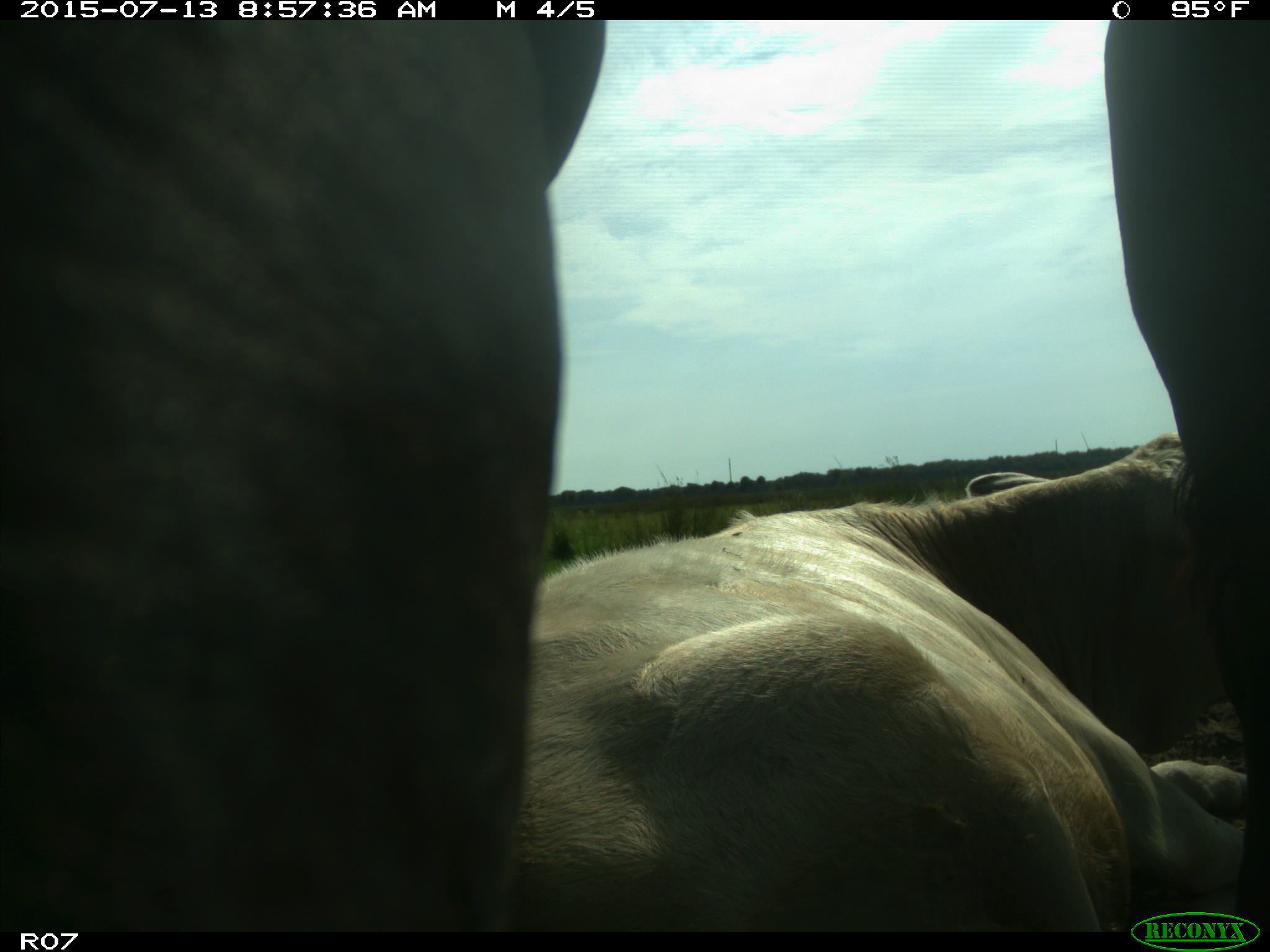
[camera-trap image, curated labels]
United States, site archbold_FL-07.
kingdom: Animalia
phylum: Chordata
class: Mammalia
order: Artiodactyla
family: Bovidae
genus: Bos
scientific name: Bos taurus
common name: domestic cow